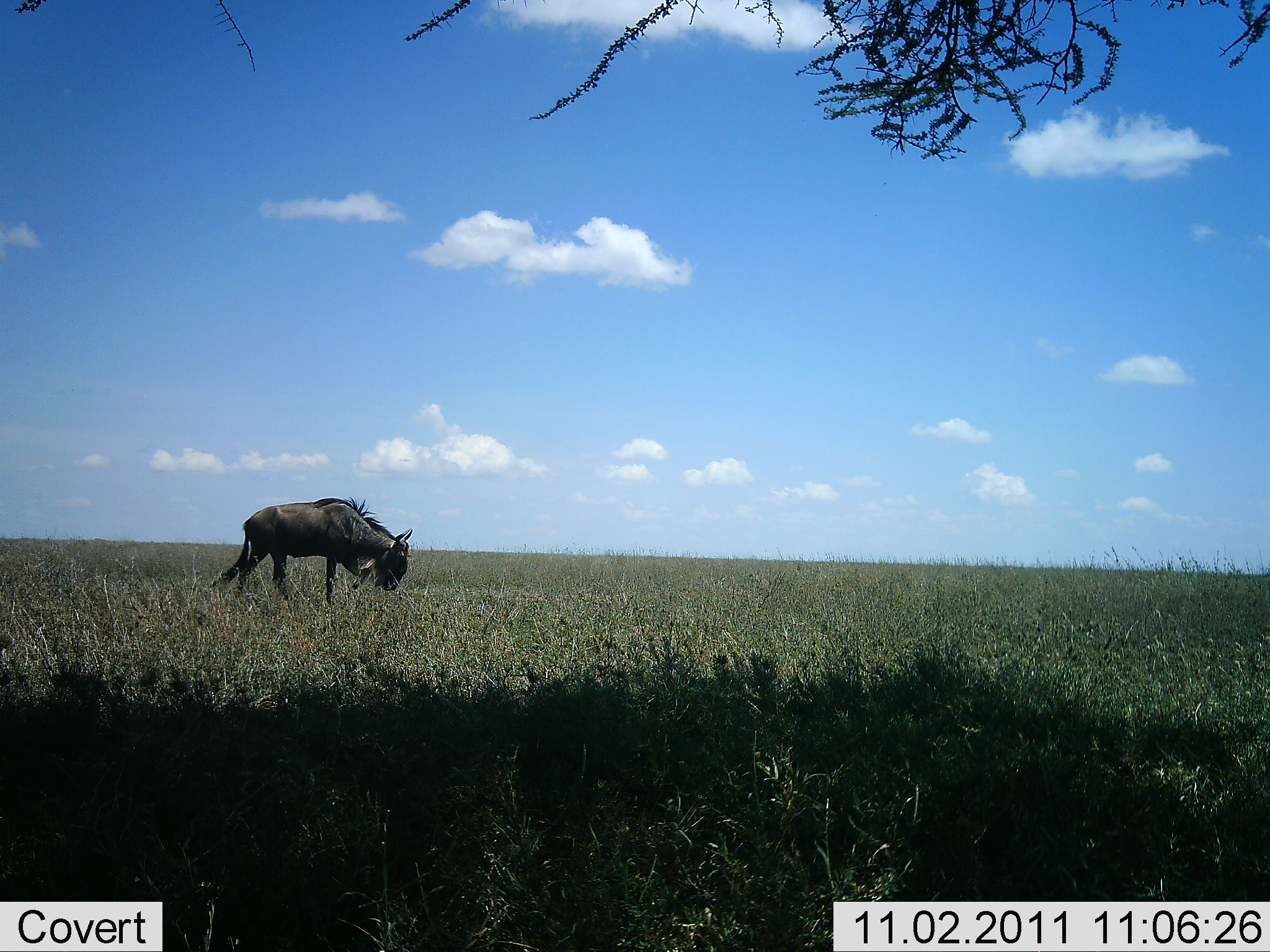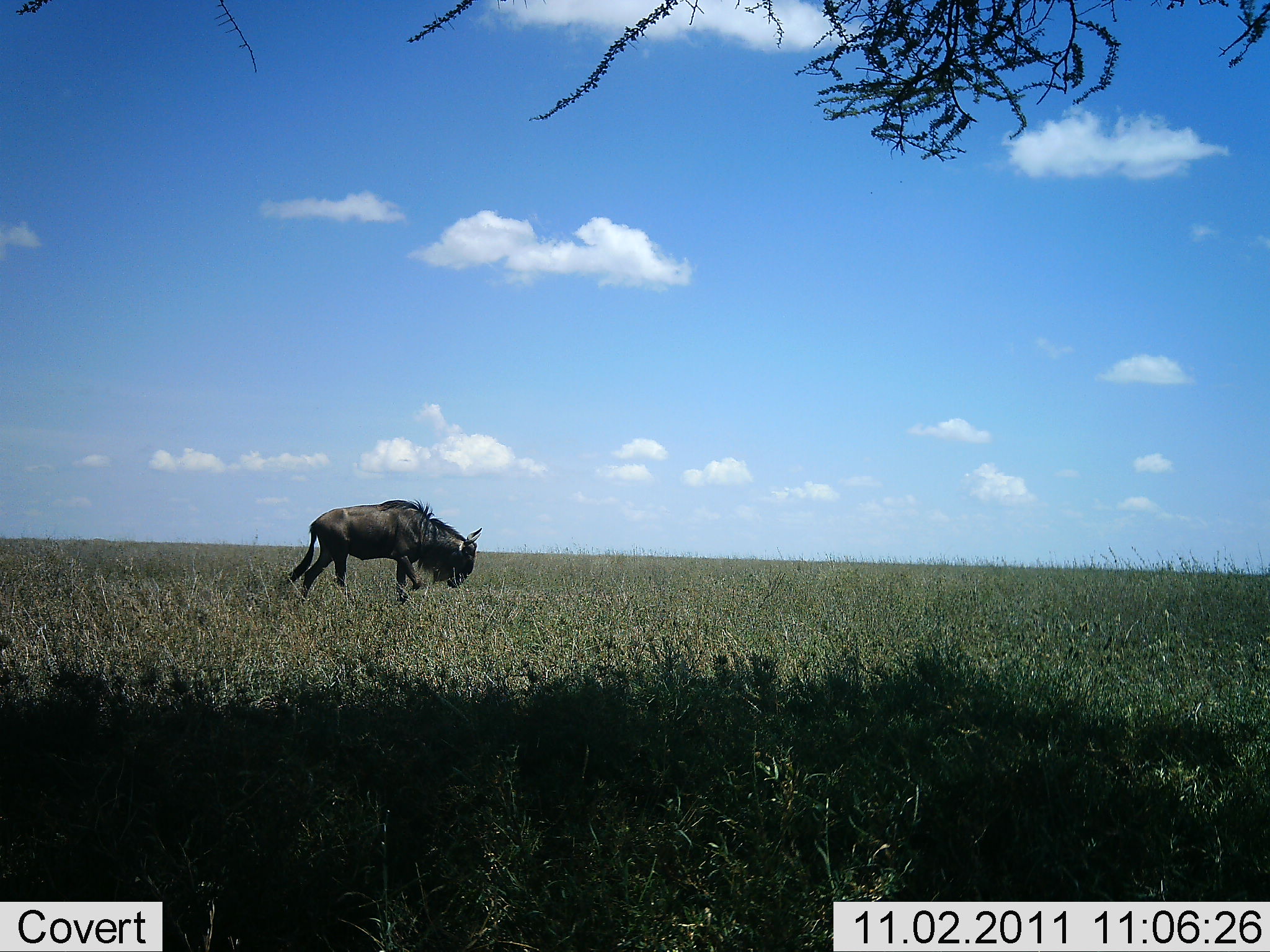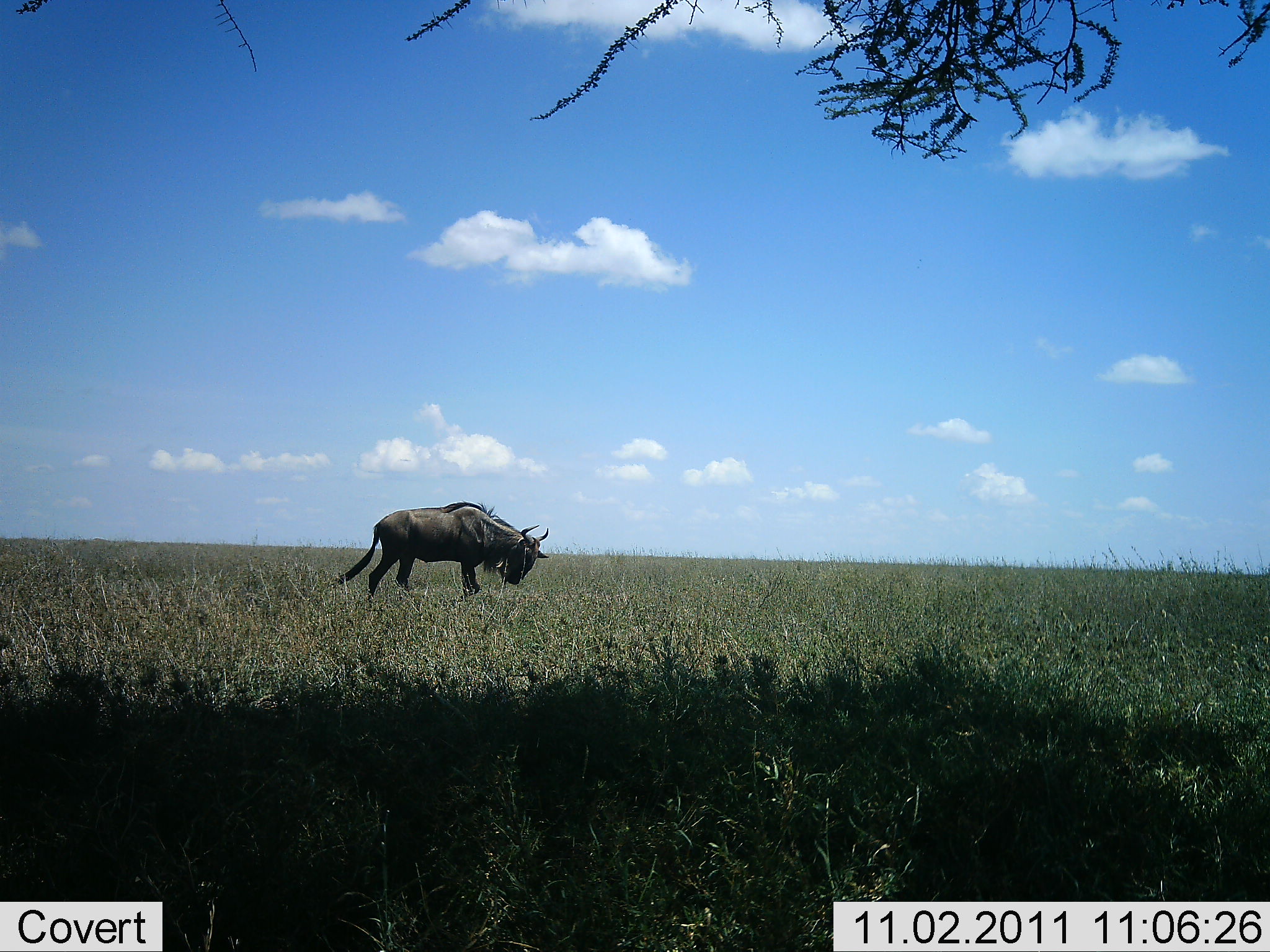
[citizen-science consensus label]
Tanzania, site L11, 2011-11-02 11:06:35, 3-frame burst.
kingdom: Animalia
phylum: Chordata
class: Mammalia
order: Artiodactyla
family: Bovidae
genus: Connochaetes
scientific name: Connochaetes taurinus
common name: blue wildebeest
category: wildebeest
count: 1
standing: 6%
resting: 0%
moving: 94%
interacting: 0%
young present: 0%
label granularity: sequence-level